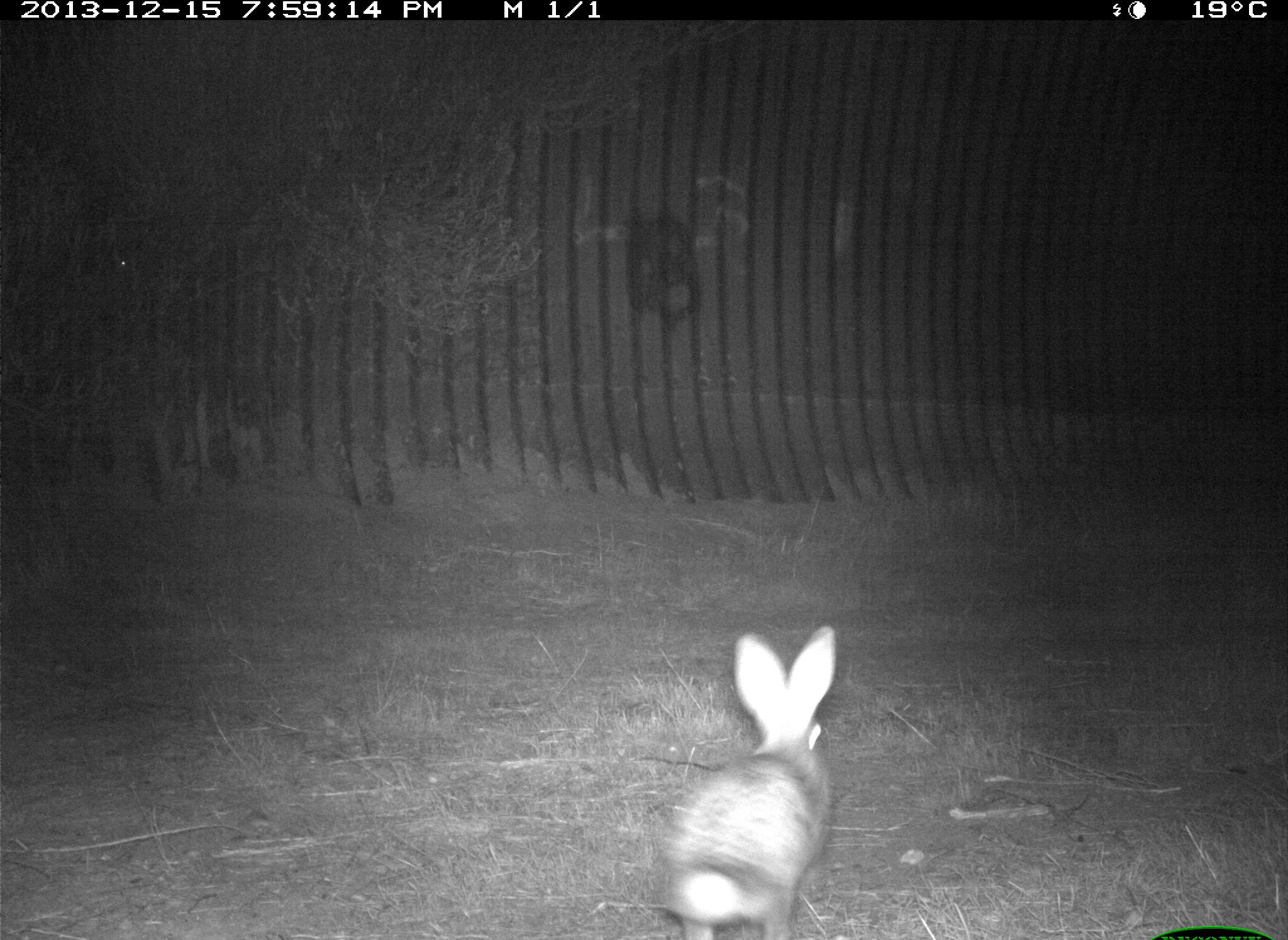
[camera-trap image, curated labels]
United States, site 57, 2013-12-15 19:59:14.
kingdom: Animalia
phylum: Chordata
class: Mammalia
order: Lagomorpha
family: Leporidae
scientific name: Leporidae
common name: rabbits and hares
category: rabbit